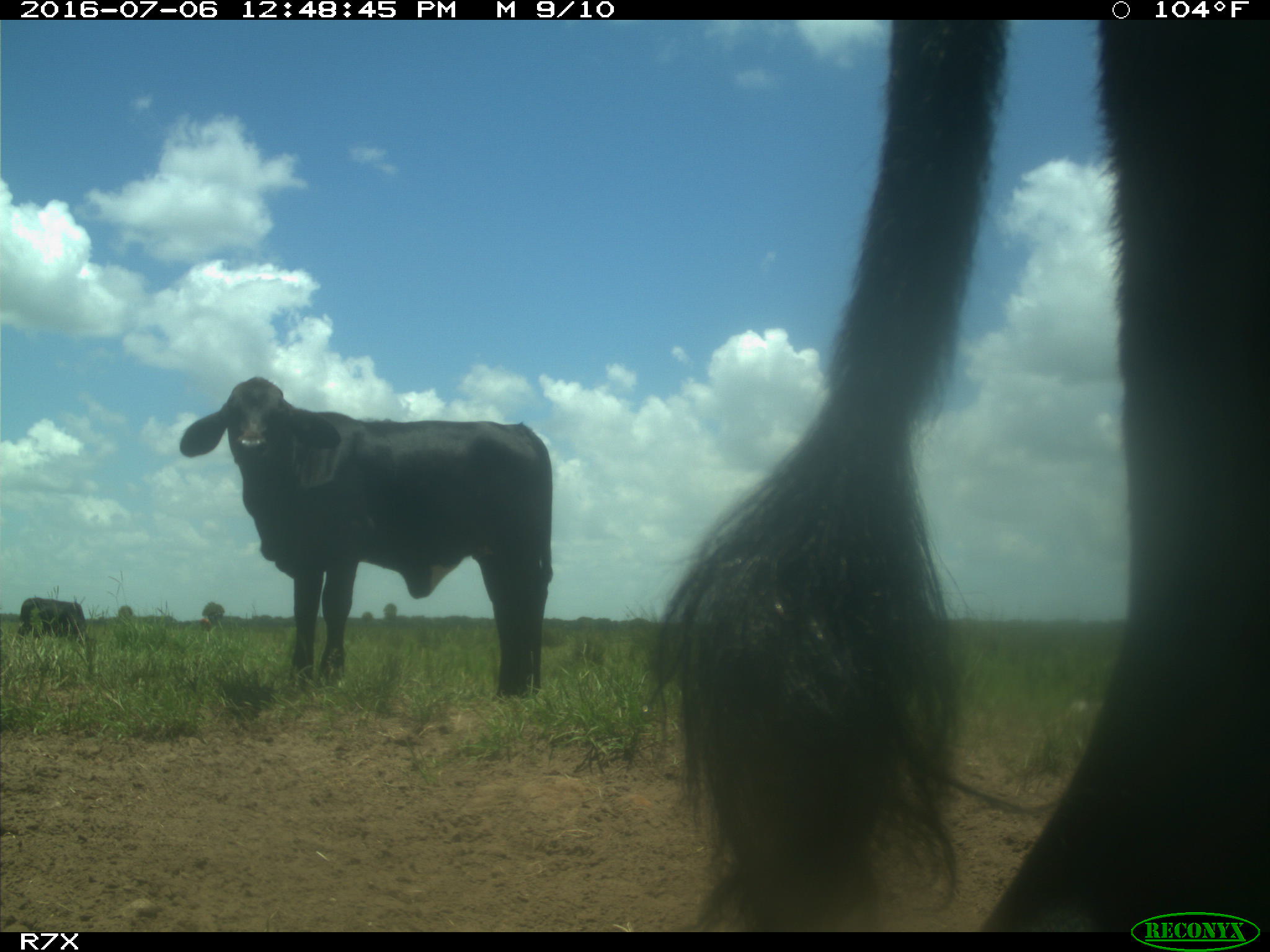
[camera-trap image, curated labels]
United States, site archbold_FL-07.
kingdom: Animalia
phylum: Chordata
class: Mammalia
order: Artiodactyla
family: Bovidae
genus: Bos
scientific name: Bos taurus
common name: domestic cow